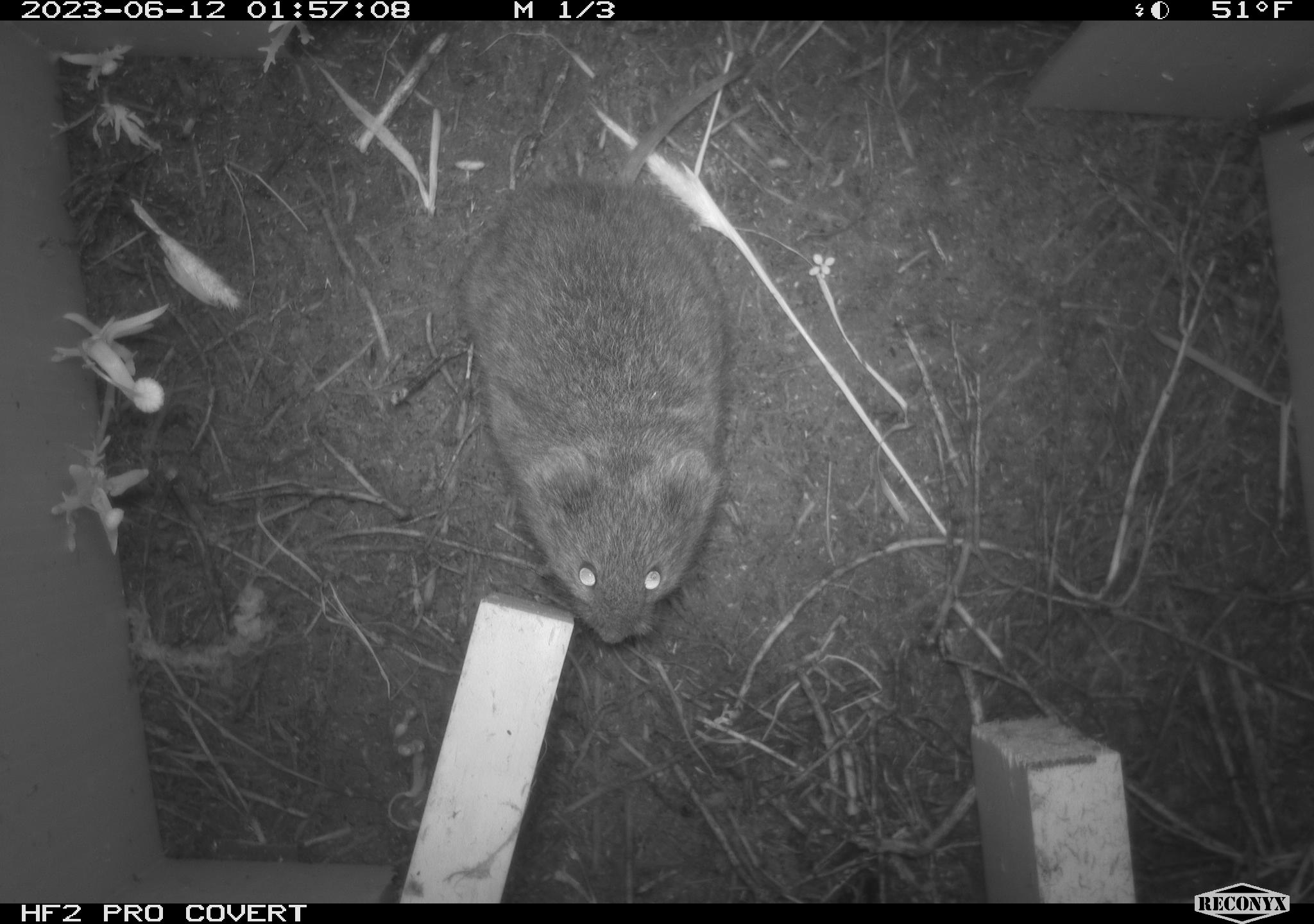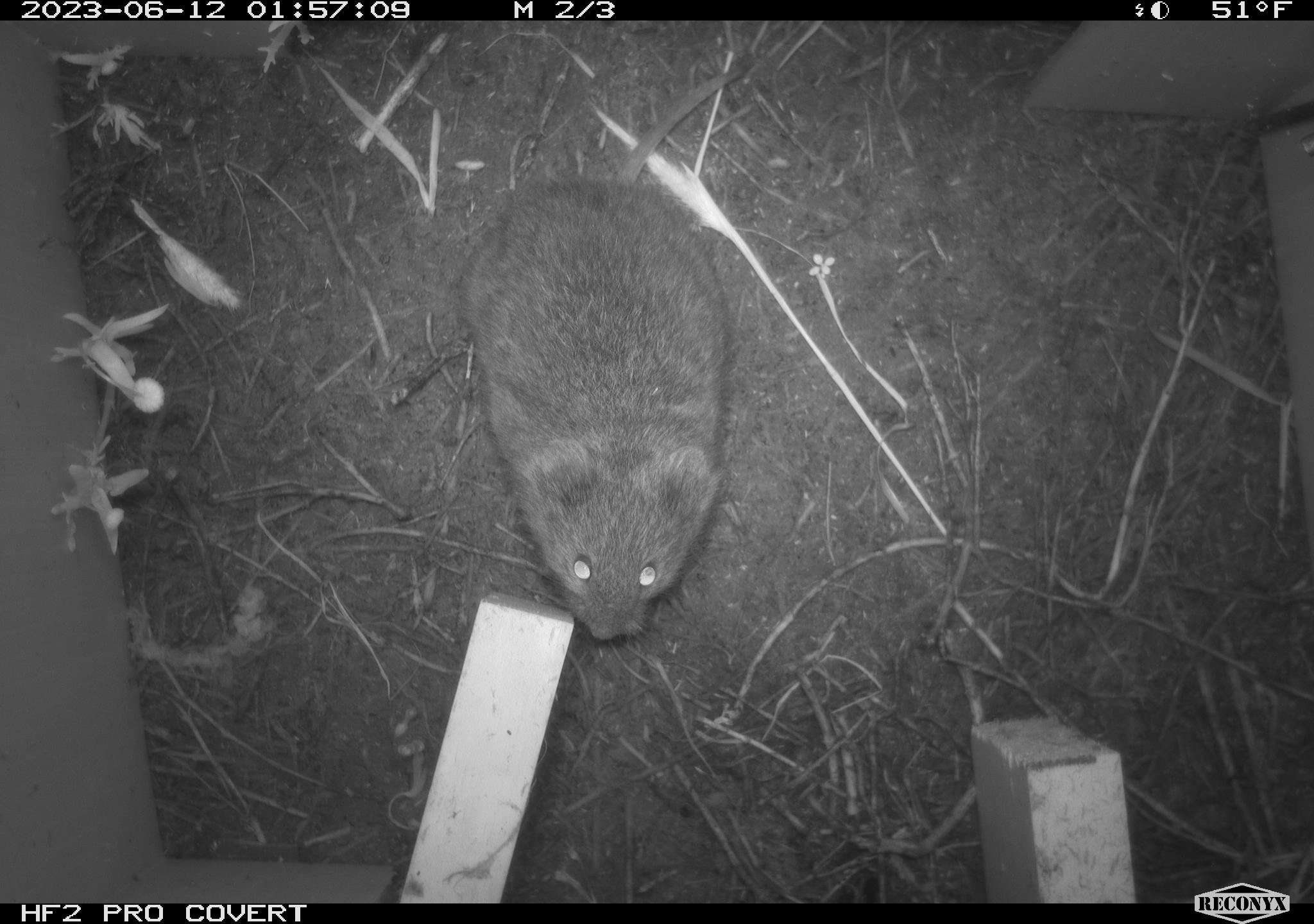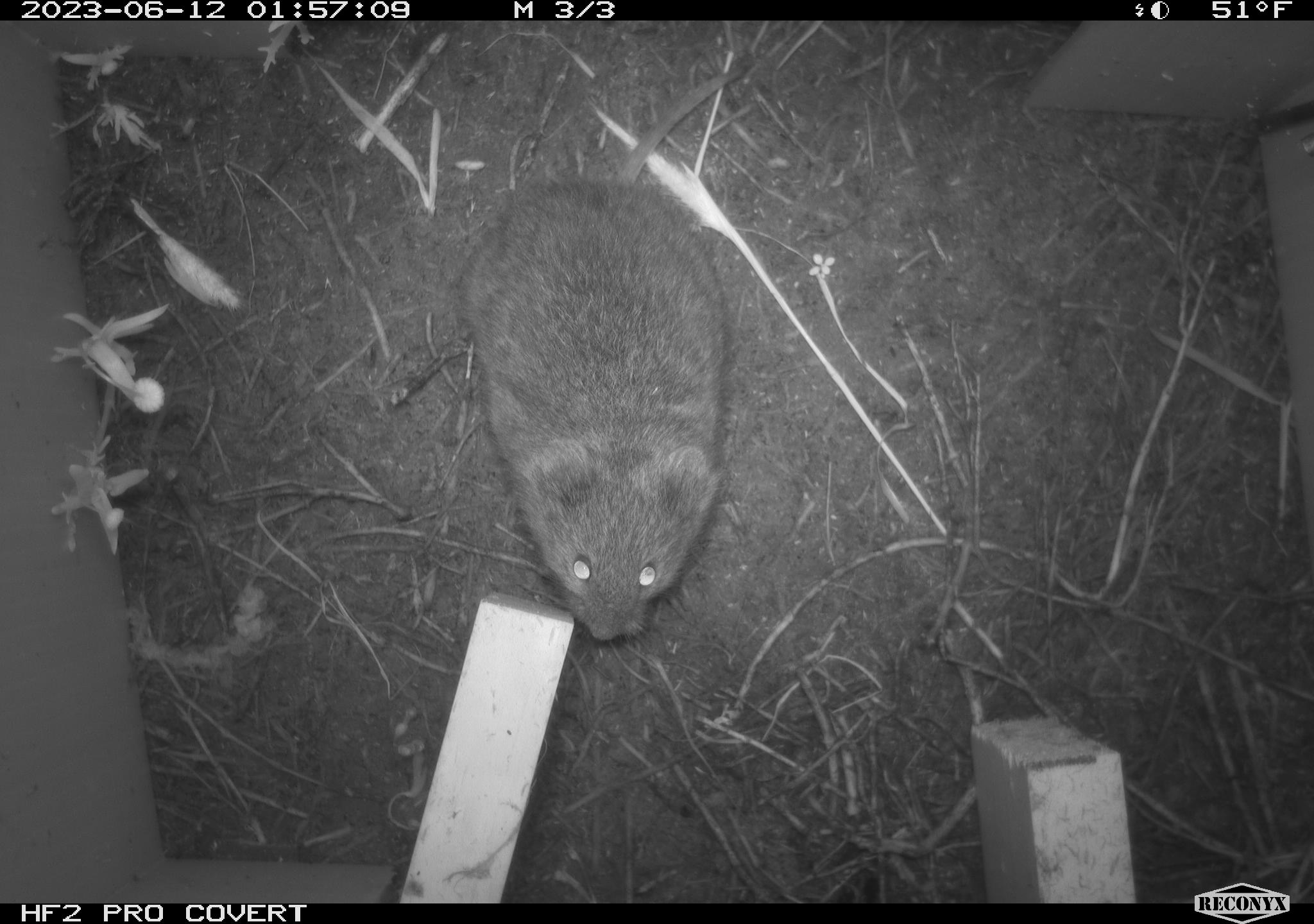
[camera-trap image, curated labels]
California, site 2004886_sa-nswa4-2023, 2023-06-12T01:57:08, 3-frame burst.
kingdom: Animalia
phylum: Chordata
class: Mammalia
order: Rodentia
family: Cricetidae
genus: Microtus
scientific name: Microtus californicus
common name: california vole